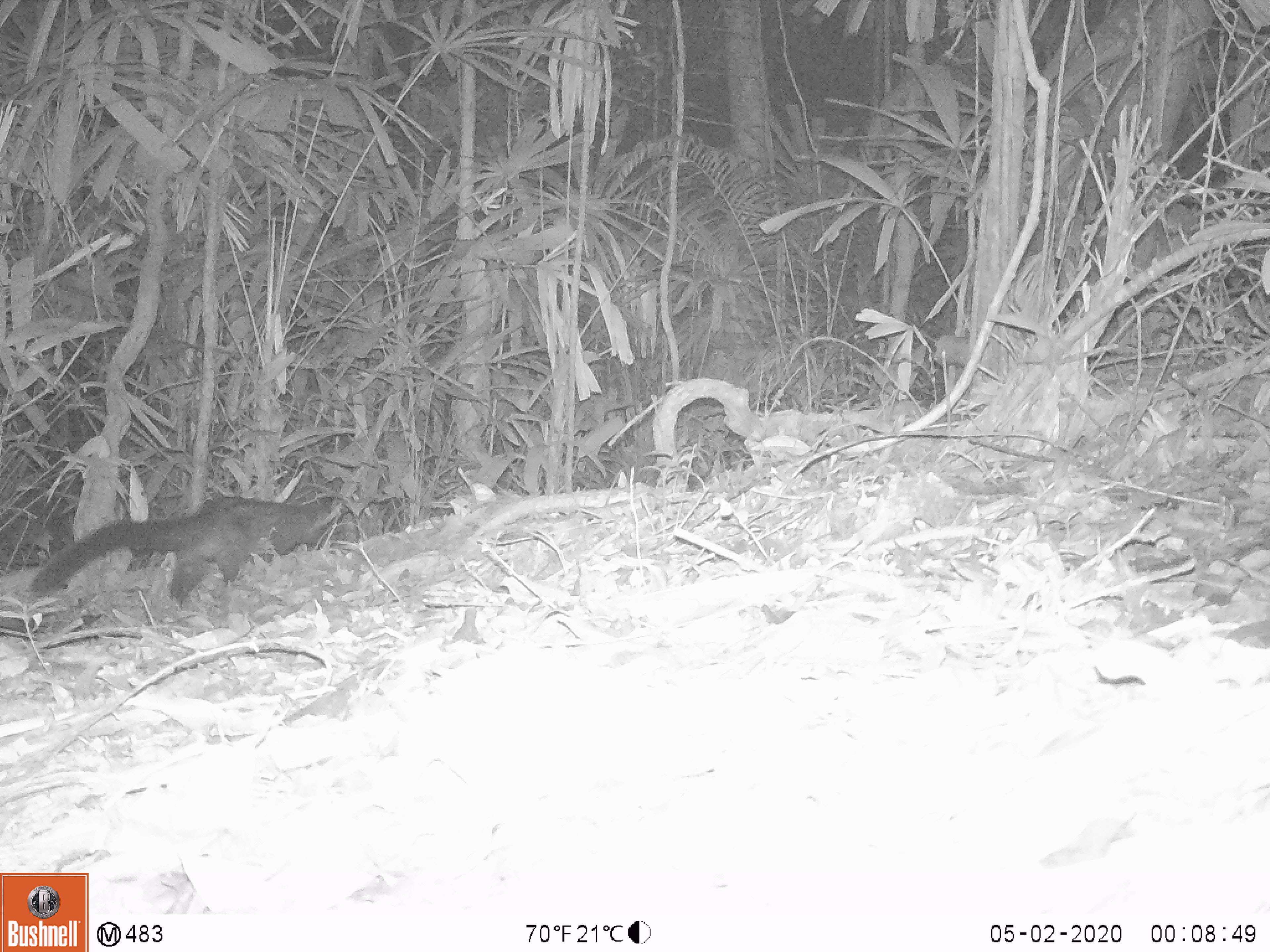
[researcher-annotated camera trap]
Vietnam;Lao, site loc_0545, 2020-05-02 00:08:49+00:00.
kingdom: Animalia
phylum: Chordata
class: Mammalia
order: Carnivora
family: Viverridae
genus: Paradoxurus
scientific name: Paradoxurus hermaphroditus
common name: common palm civet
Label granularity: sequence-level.